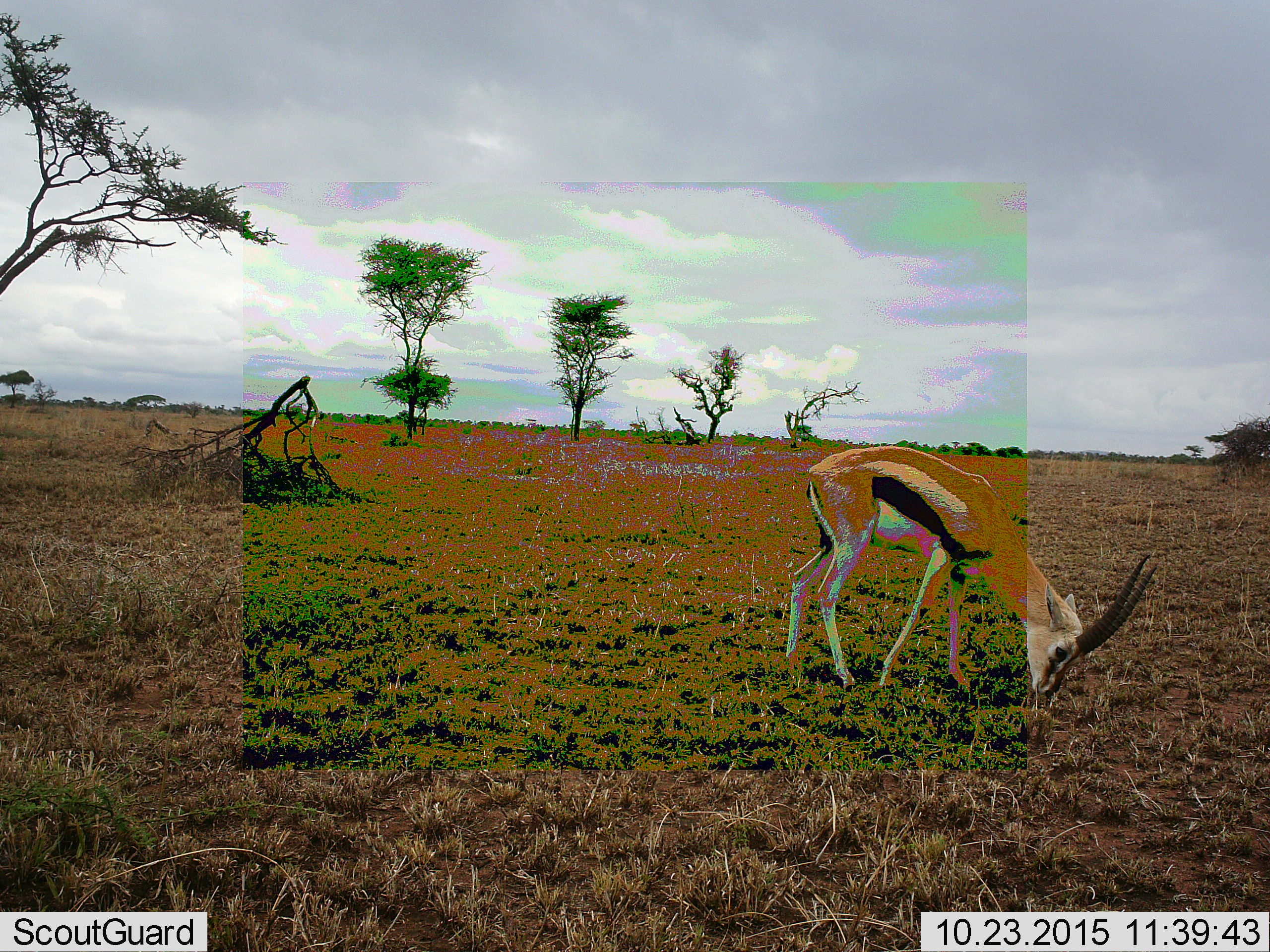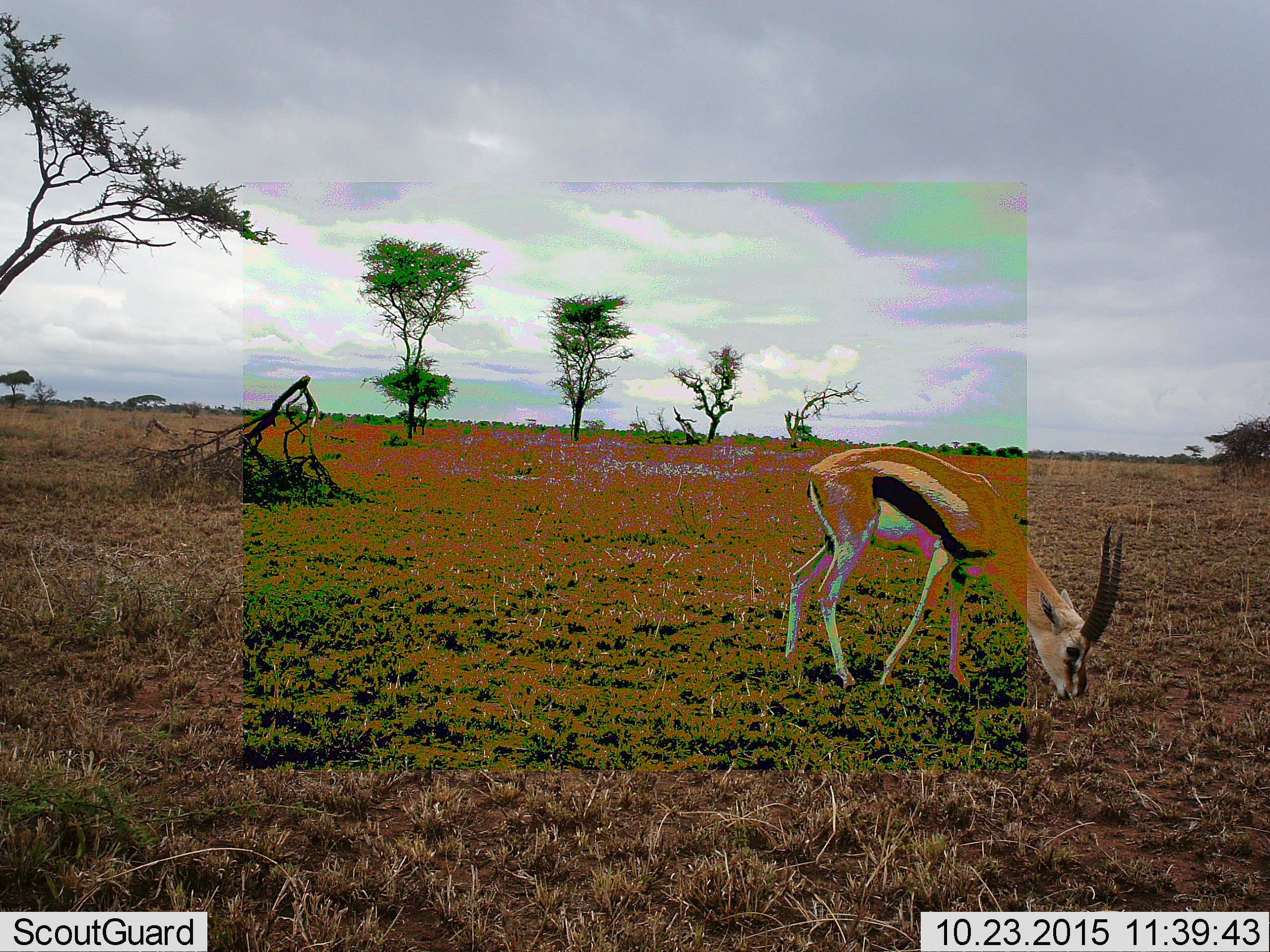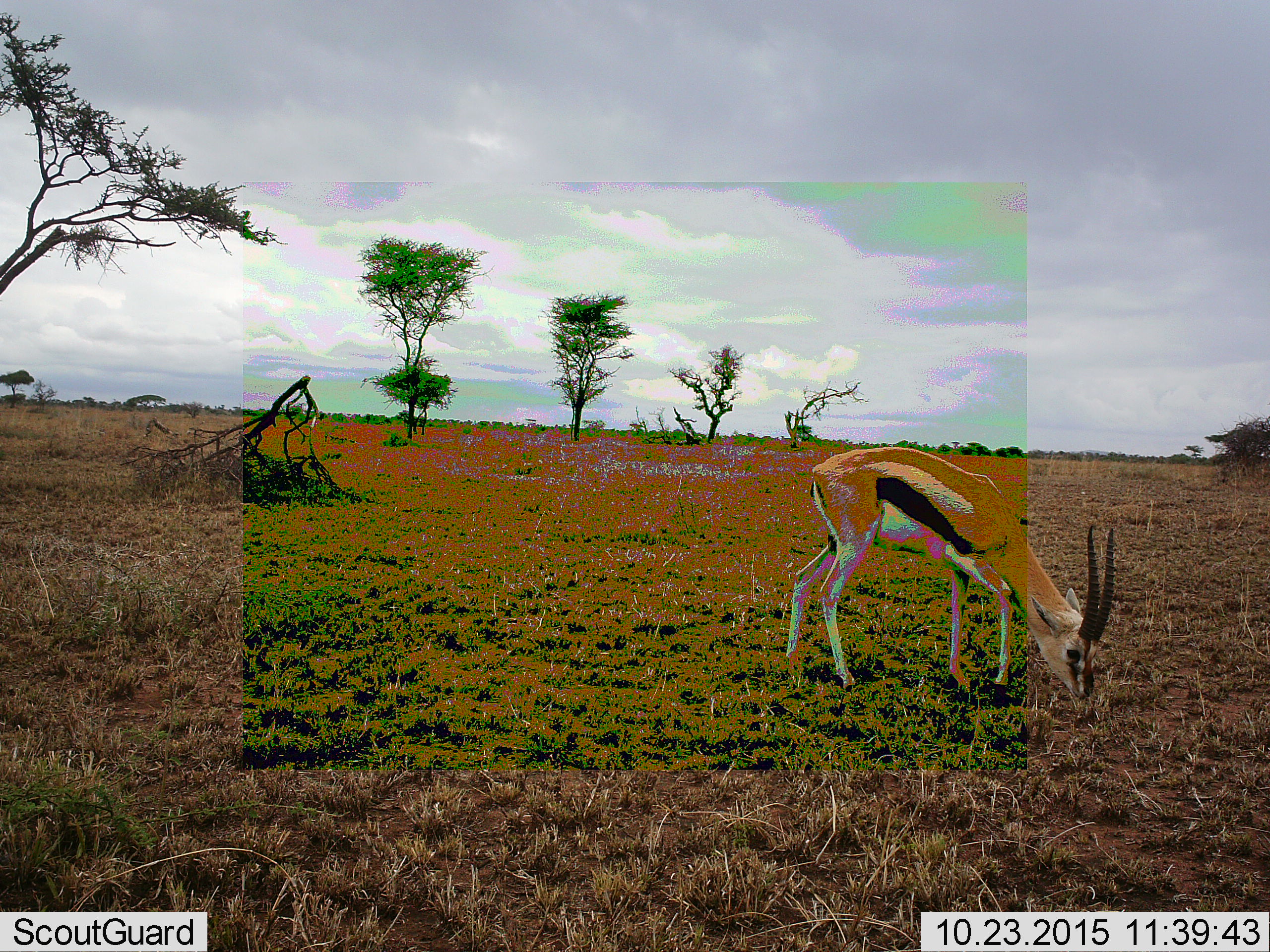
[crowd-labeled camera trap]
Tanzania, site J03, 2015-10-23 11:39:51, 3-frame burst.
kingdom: Animalia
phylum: Chordata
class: Mammalia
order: Artiodactyla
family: Bovidae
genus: Eudorcas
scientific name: Eudorcas thomsonii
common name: thomson's gazelle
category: gazellethomsons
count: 1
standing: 11%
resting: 0%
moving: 0%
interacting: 0%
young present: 0%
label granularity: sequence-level